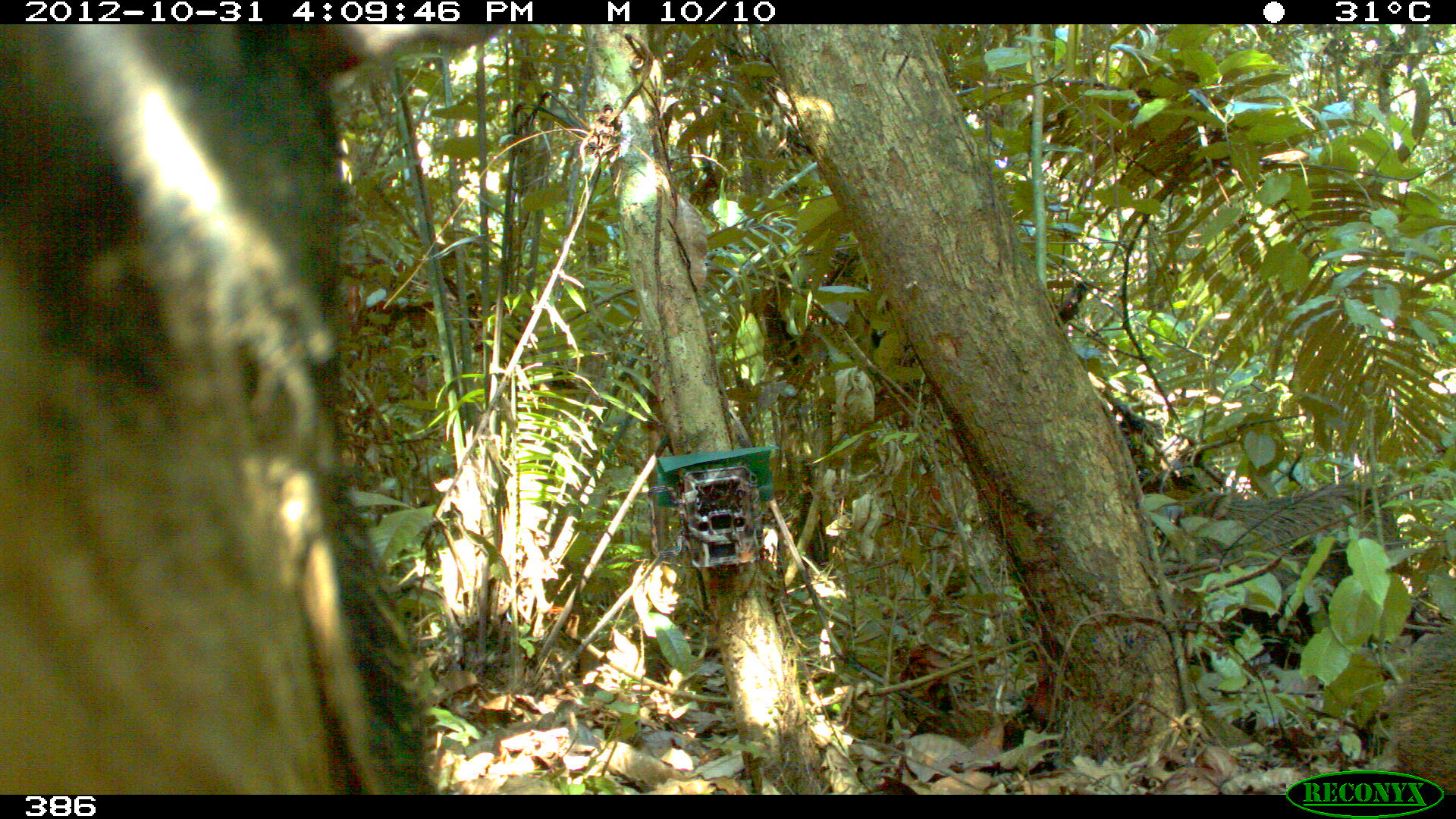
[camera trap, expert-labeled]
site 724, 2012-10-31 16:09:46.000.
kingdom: Animalia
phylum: Chordata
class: Mammalia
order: Artiodactyla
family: Tayassuidae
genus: Tayassu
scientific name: Tayassu pecari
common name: white-lipped peccary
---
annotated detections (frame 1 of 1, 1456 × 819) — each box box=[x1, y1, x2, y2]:
tayassu pecari: box=[1, 24, 511, 795]; box=[1166, 480, 1402, 669]; box=[1382, 629, 1456, 797]